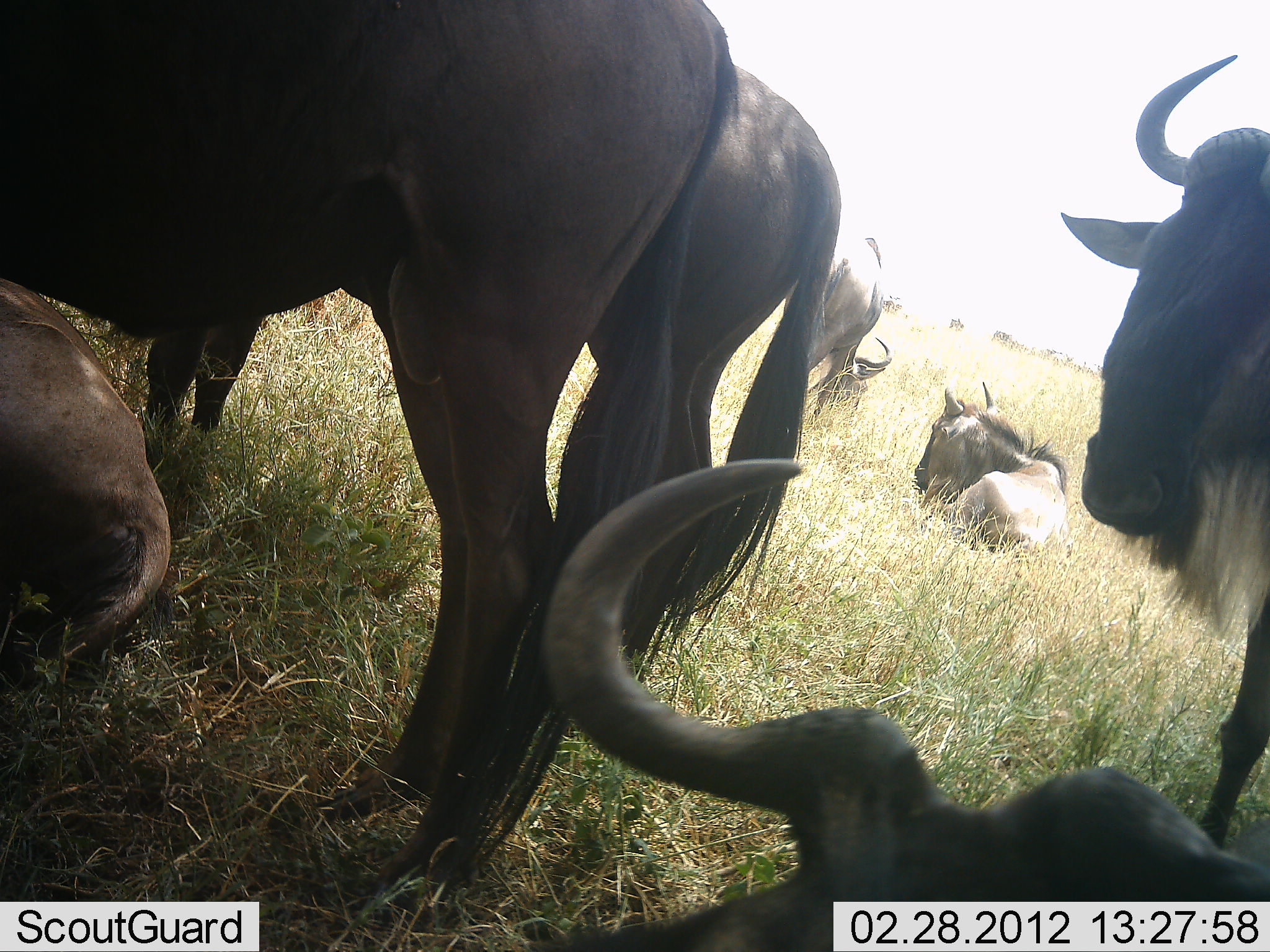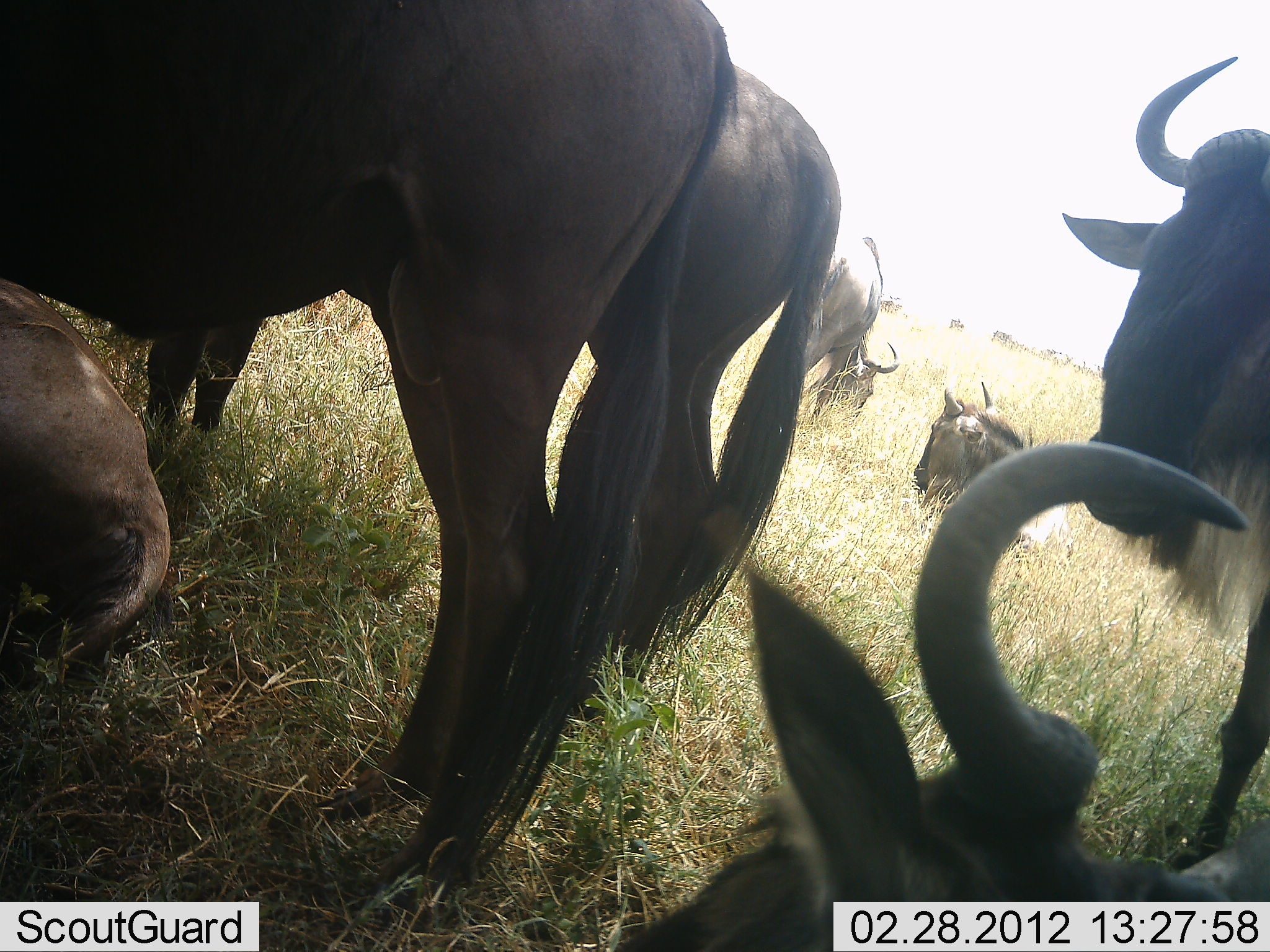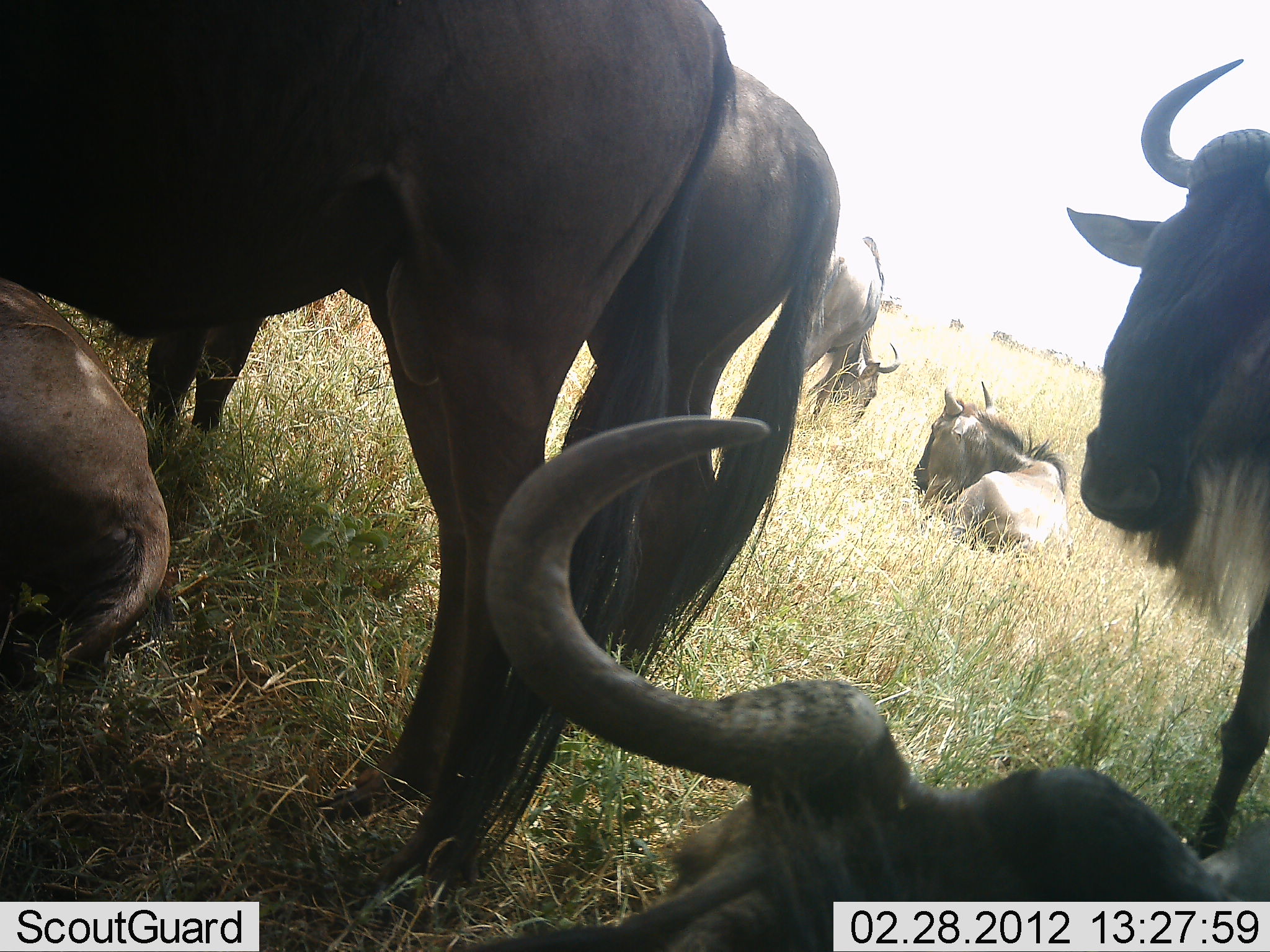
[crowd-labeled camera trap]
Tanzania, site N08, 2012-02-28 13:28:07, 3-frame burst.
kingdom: Animalia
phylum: Chordata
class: Mammalia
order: Artiodactyla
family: Bovidae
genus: Connochaetes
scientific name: Connochaetes taurinus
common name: blue wildebeest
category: wildebeest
Wildebeest (blue wildebeest) (Connochaetes taurinus), count 7. Behavior (volunteer vote fractions): standing 62%, resting 100%, moving 0%, interacting 4%. Young present (vote fraction): 33%. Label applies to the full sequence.